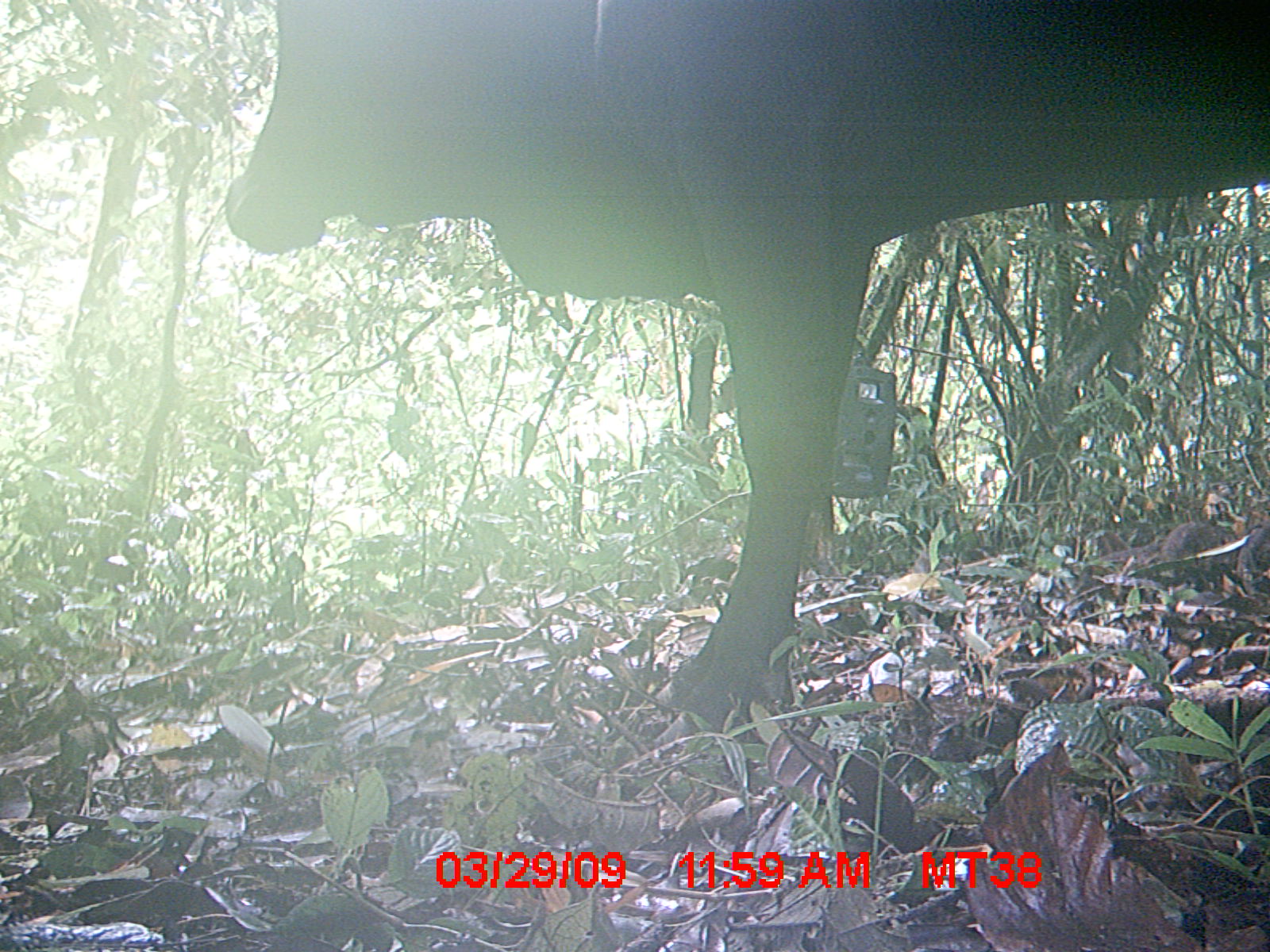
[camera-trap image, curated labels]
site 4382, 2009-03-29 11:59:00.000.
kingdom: Animalia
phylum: Chordata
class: Mammalia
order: Artiodactyla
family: Bovidae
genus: Bos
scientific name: Bos taurus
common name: domestic cattle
Bos taurus (domestic cattle), count 1.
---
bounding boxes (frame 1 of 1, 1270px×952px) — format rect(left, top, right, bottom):
bos taurus: rect(214, 0, 1270, 728)